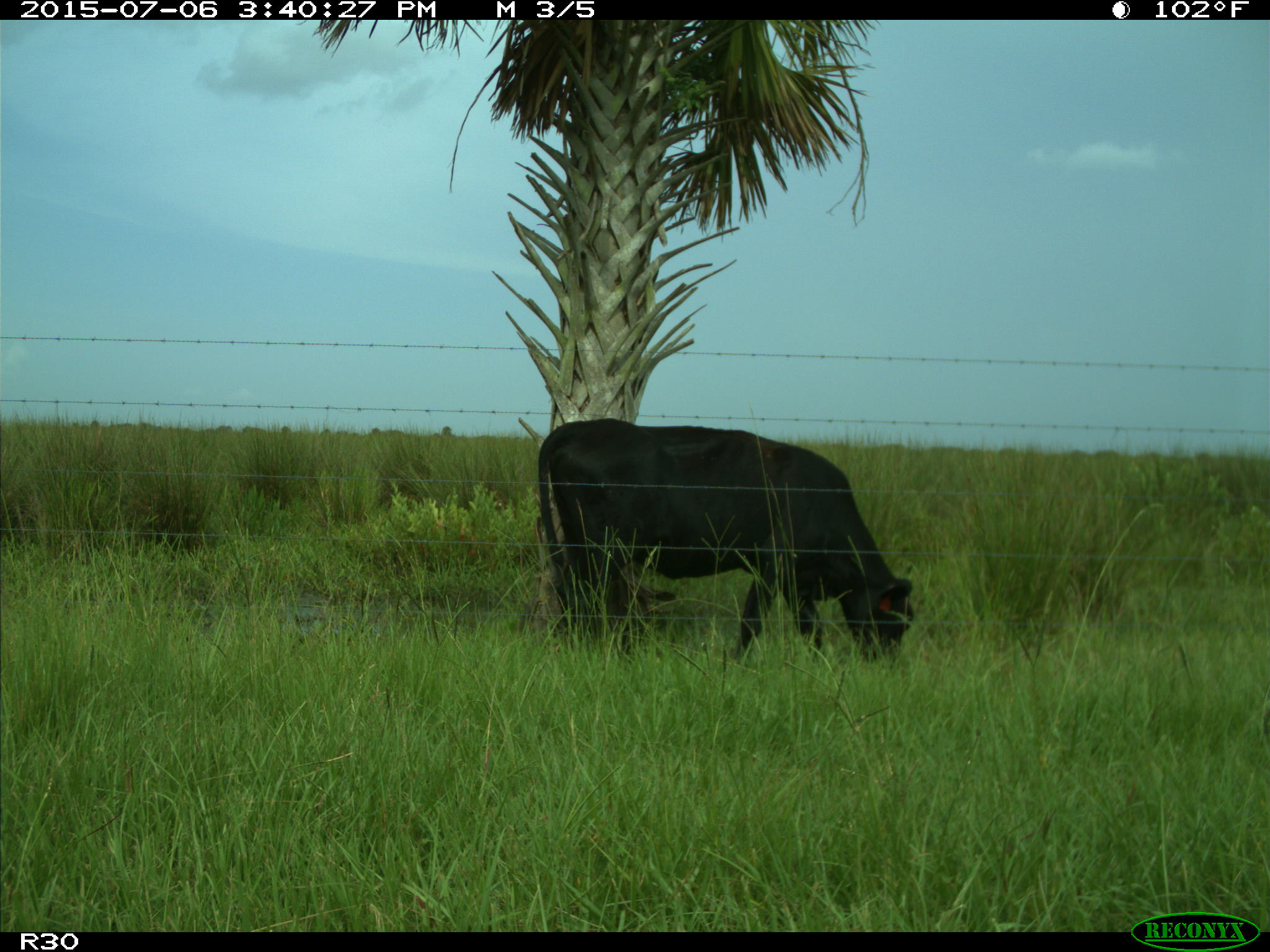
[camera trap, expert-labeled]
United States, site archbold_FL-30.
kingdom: Animalia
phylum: Chordata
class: Mammalia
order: Artiodactyla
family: Bovidae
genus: Bos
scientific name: Bos taurus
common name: domestic cow